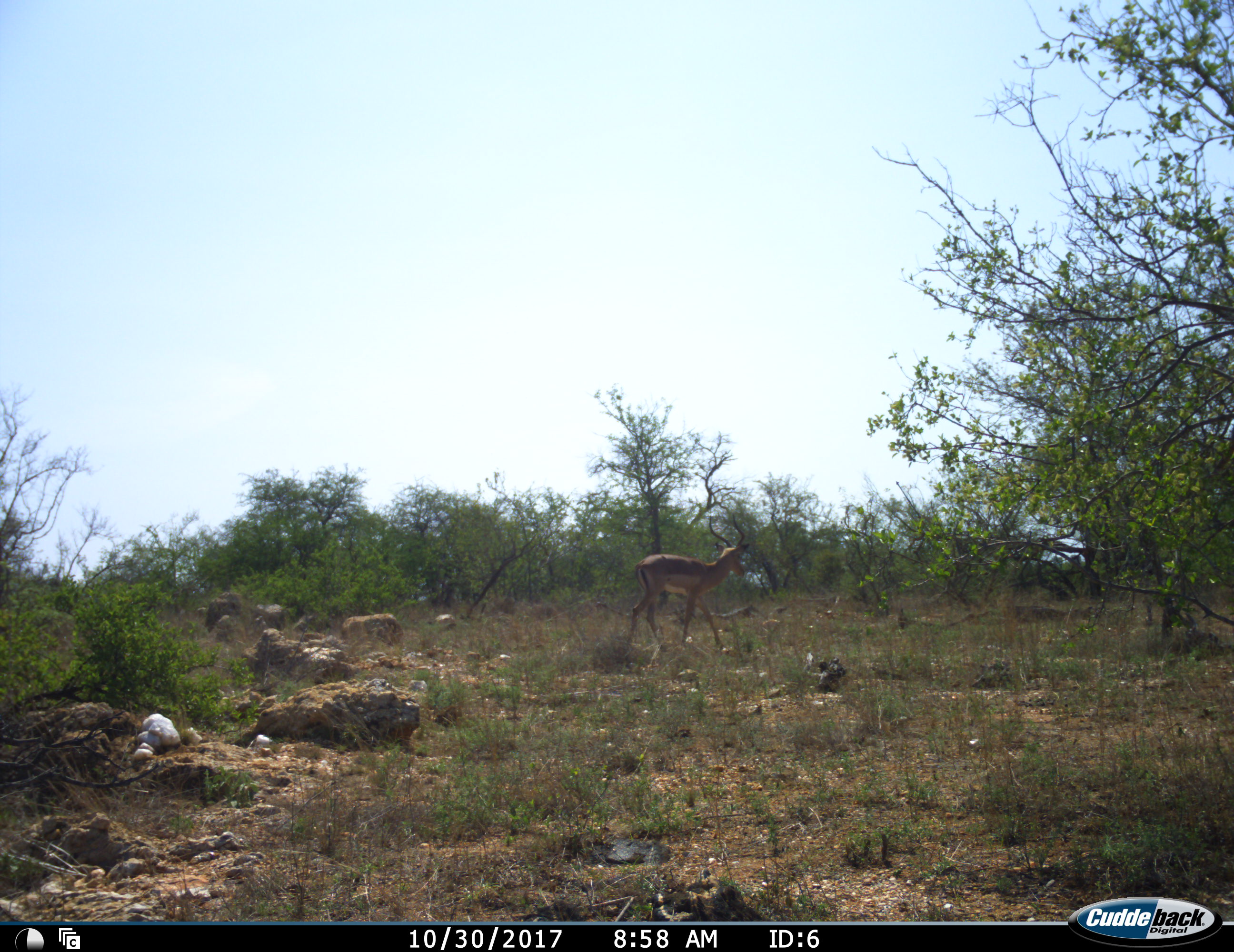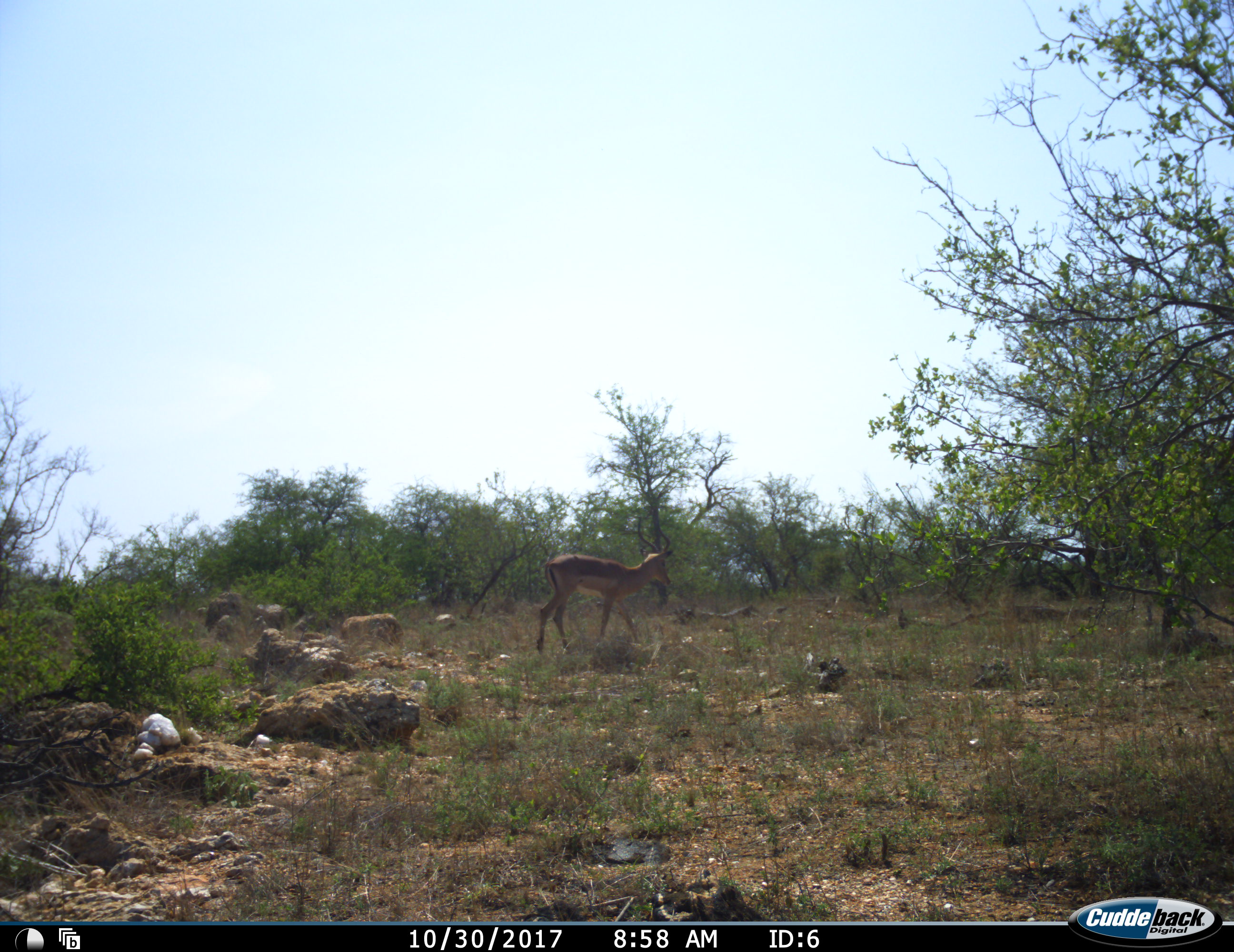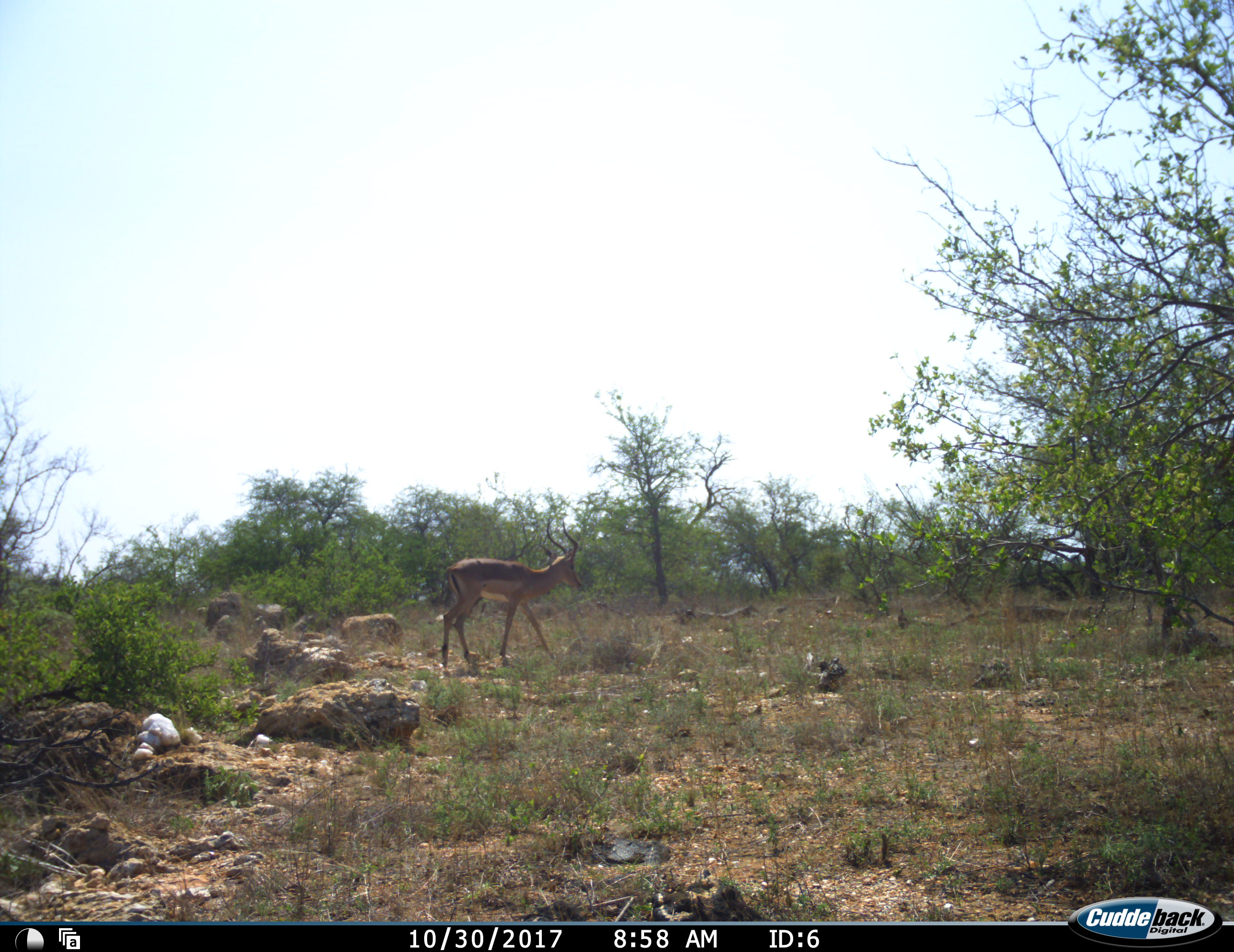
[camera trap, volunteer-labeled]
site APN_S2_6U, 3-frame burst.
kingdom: Animalia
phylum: Chordata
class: Mammalia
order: Artiodactyla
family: Bovidae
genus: Aepyceros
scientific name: Aepyceros melampus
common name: impala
Impala (Aepyceros melampus), count 1. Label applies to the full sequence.